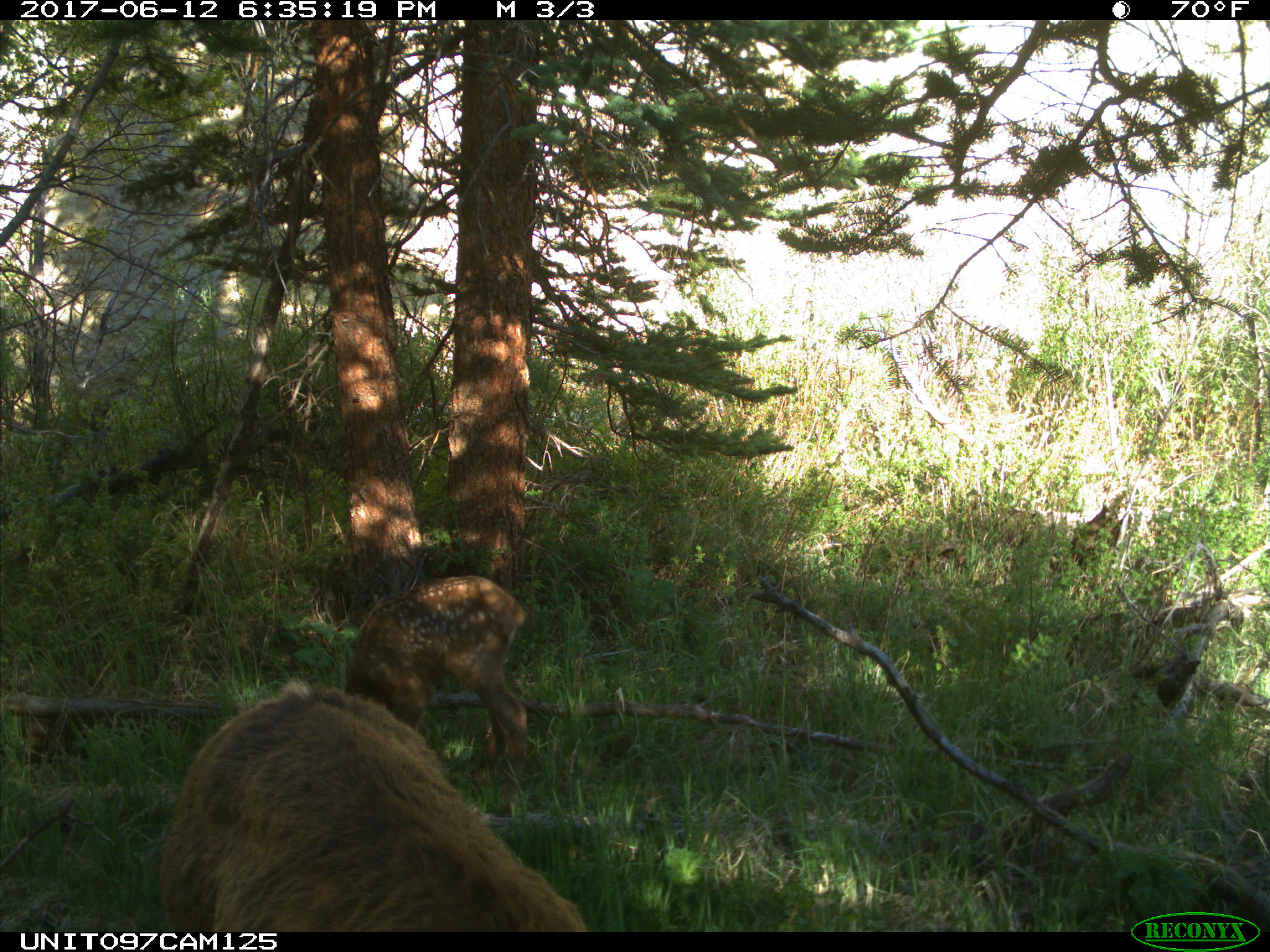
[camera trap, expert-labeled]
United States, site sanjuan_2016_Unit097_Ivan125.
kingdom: Animalia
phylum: Chordata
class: Mammalia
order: Artiodactyla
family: Cervidae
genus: Cervus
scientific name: Cervus elaphus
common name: red deer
Cervus elaphus (red deer).